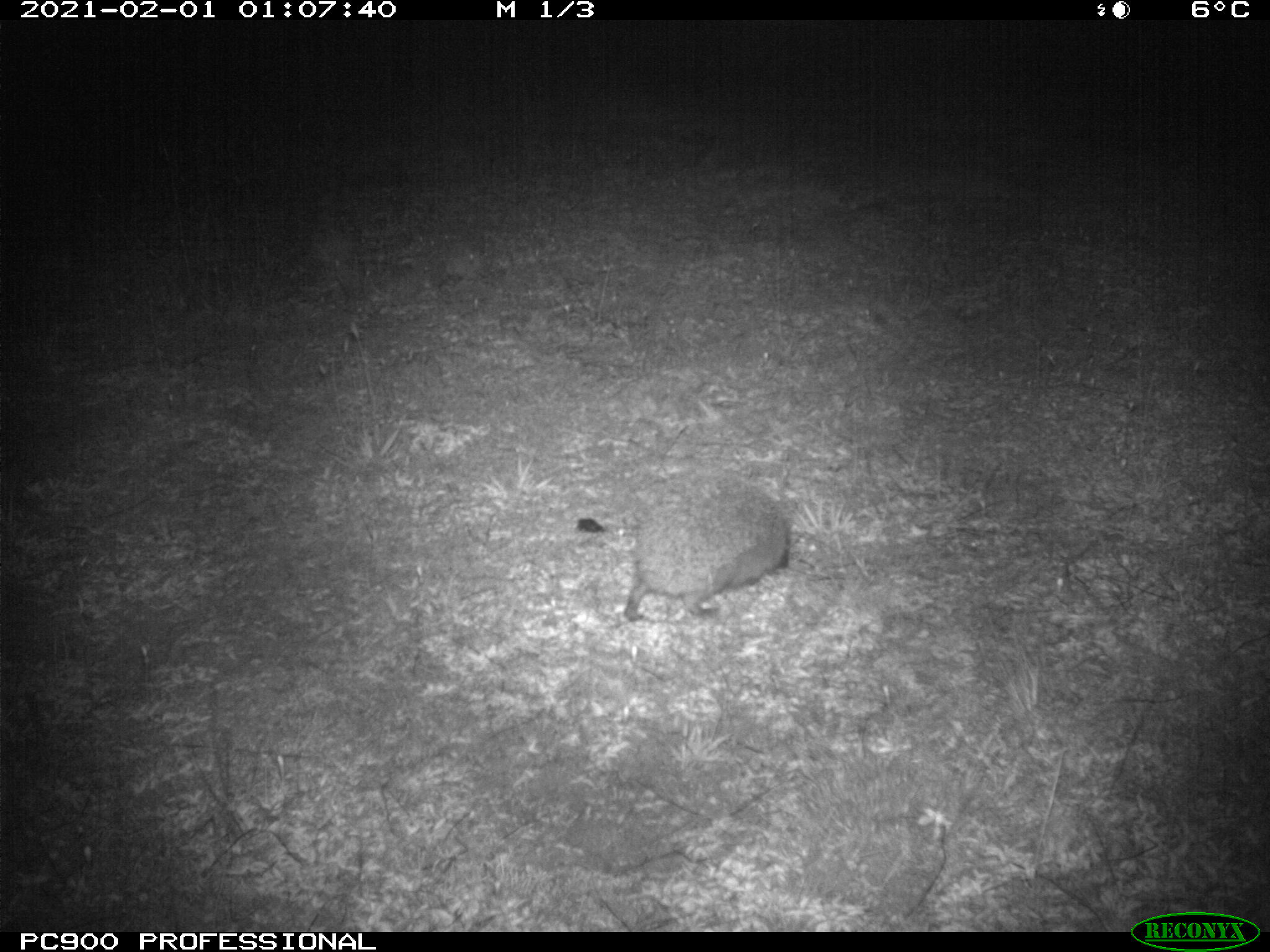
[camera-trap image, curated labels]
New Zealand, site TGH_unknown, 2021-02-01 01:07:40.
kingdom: Animalia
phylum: Chordata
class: Mammalia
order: Eulipotyphla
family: Erinaceidae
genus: Erinaceus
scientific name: Erinaceus europaeus europaeus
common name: european hedgehog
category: hedgehog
Hedgehog (european hedgehog) (Erinaceus europaeus europaeus).